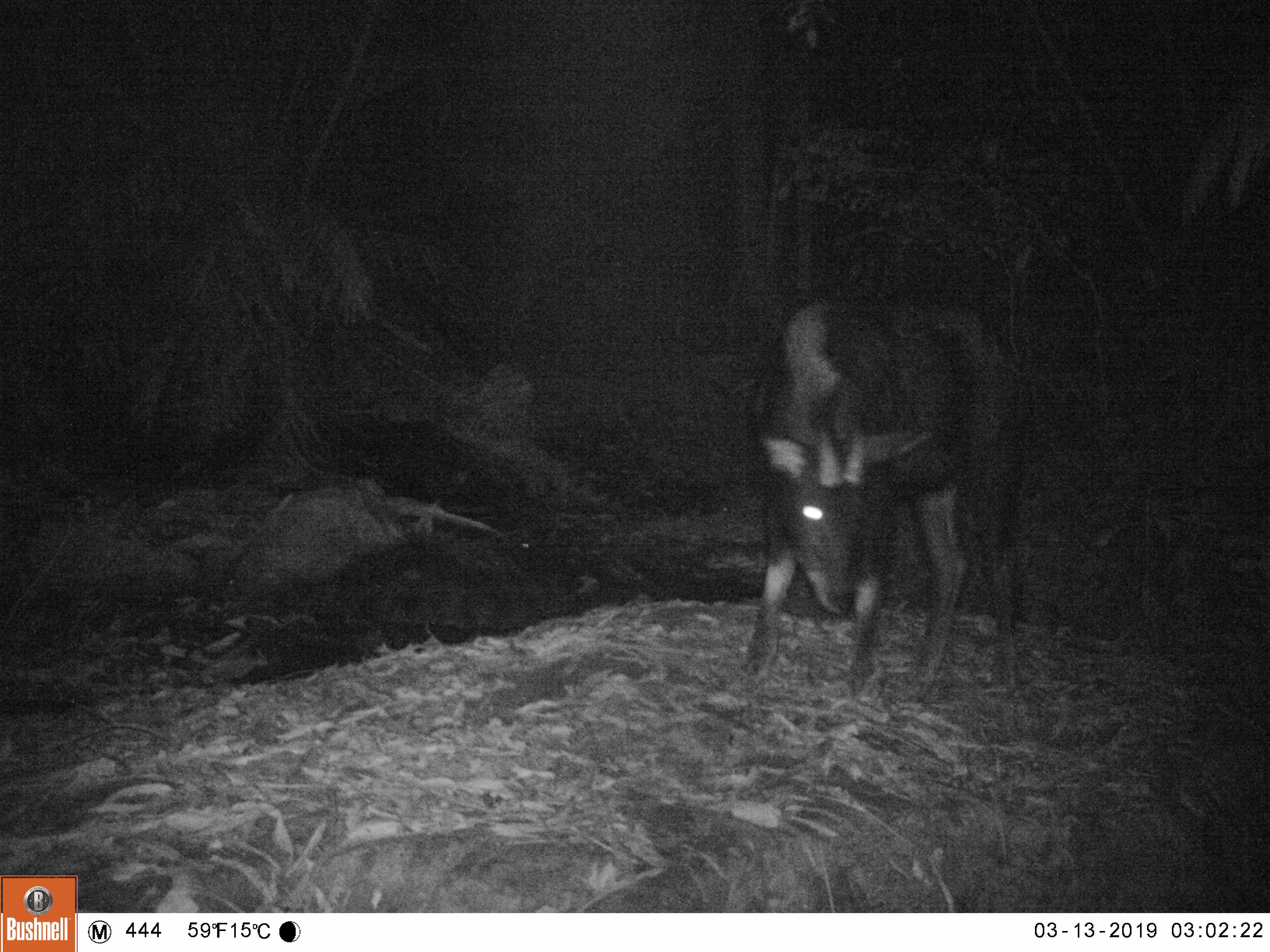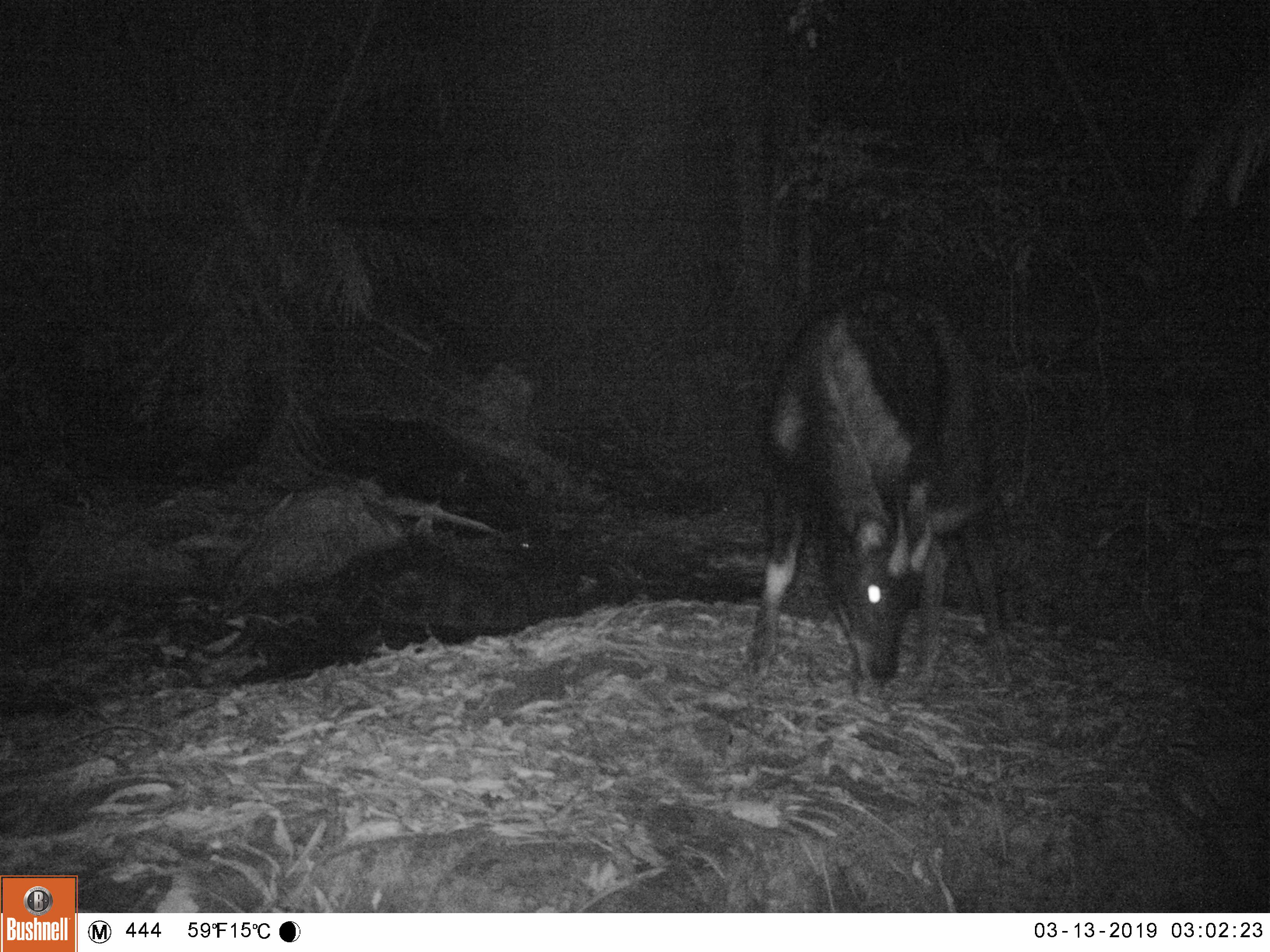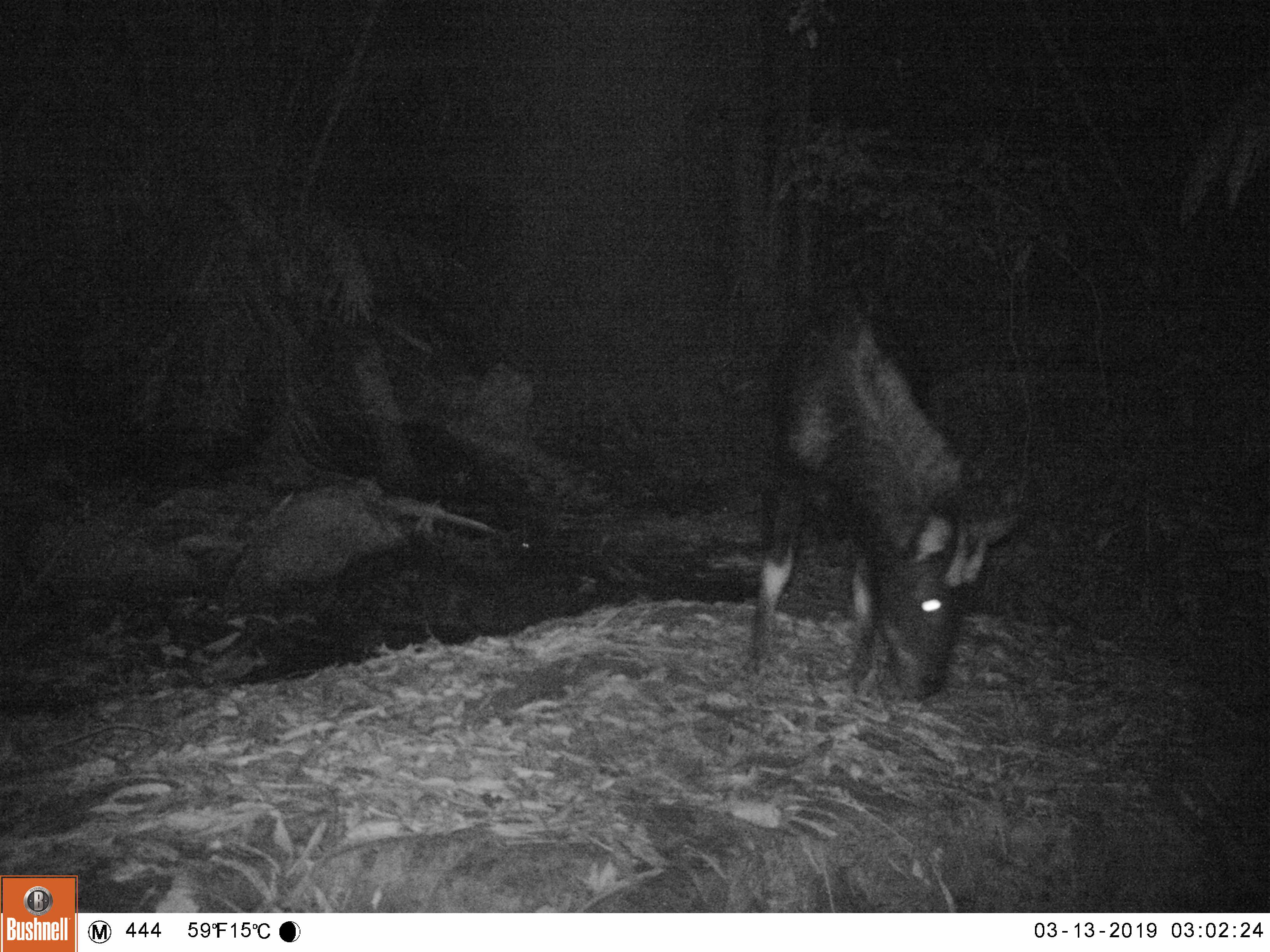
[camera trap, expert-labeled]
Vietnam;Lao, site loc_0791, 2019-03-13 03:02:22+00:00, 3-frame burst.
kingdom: Animalia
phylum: Chordata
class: Mammalia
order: Artiodactyla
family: Bovidae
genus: Capricornis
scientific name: Capricornis sumatraensis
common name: chinese serow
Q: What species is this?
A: Chinese serow (Capricornis sumatraensis).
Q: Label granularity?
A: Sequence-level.